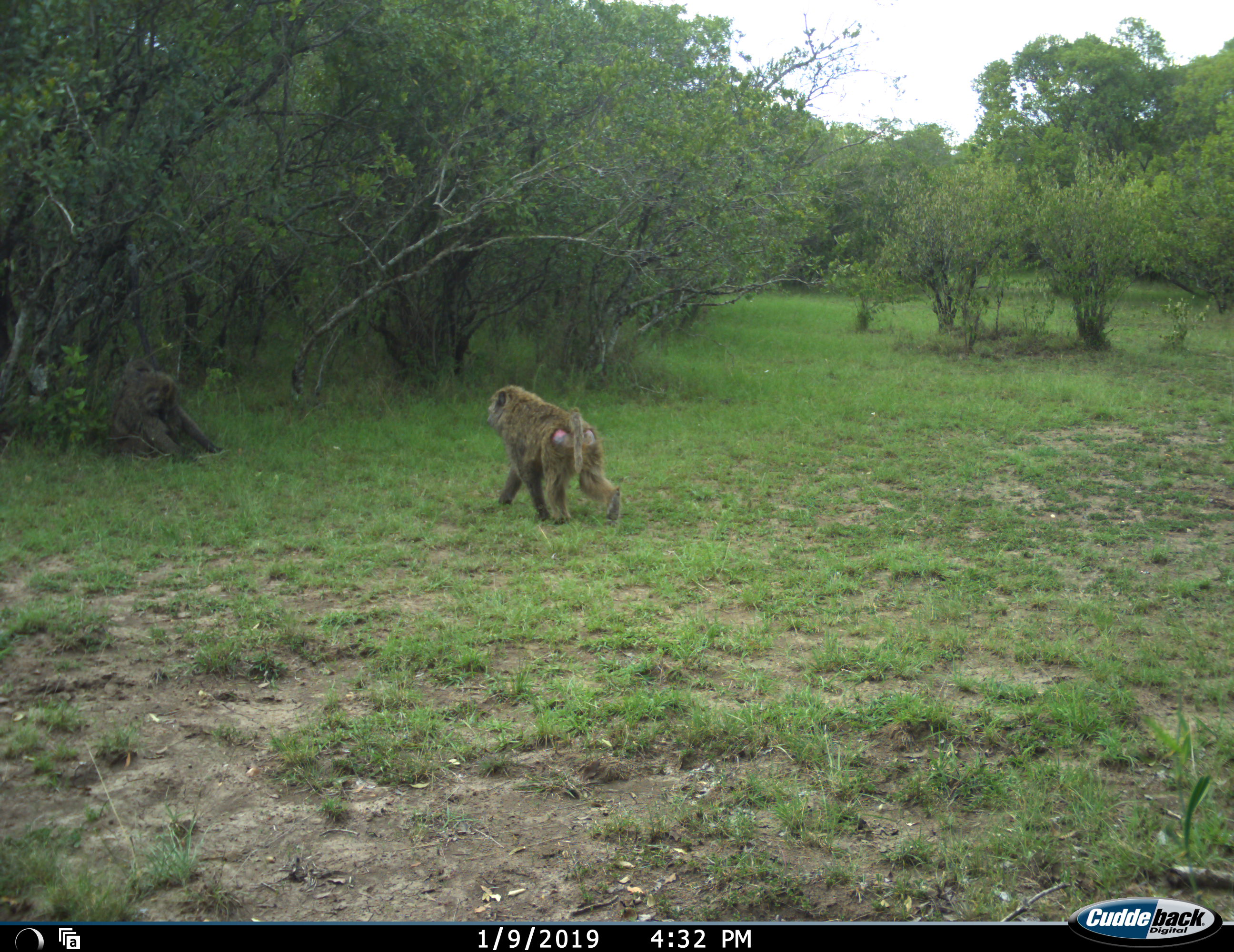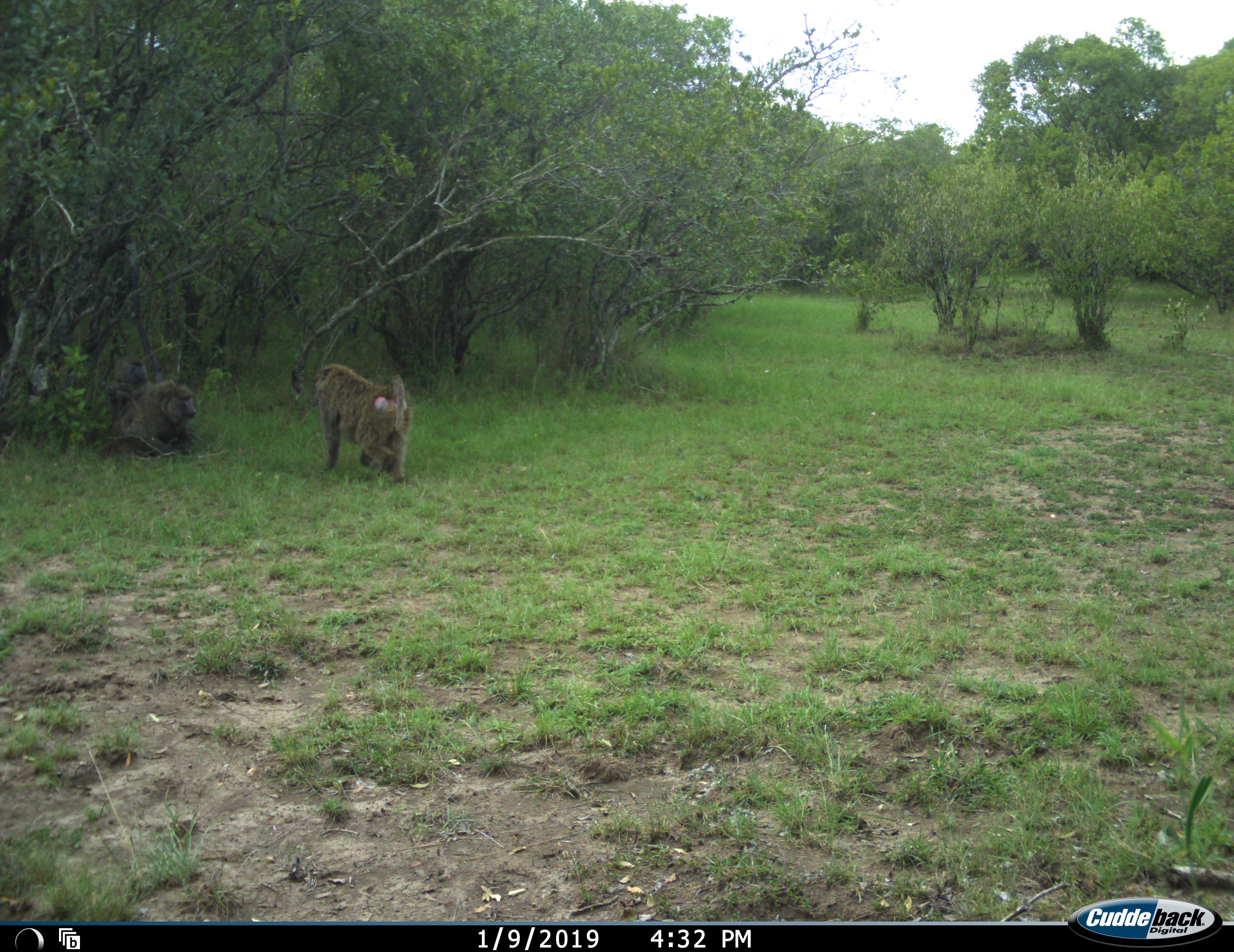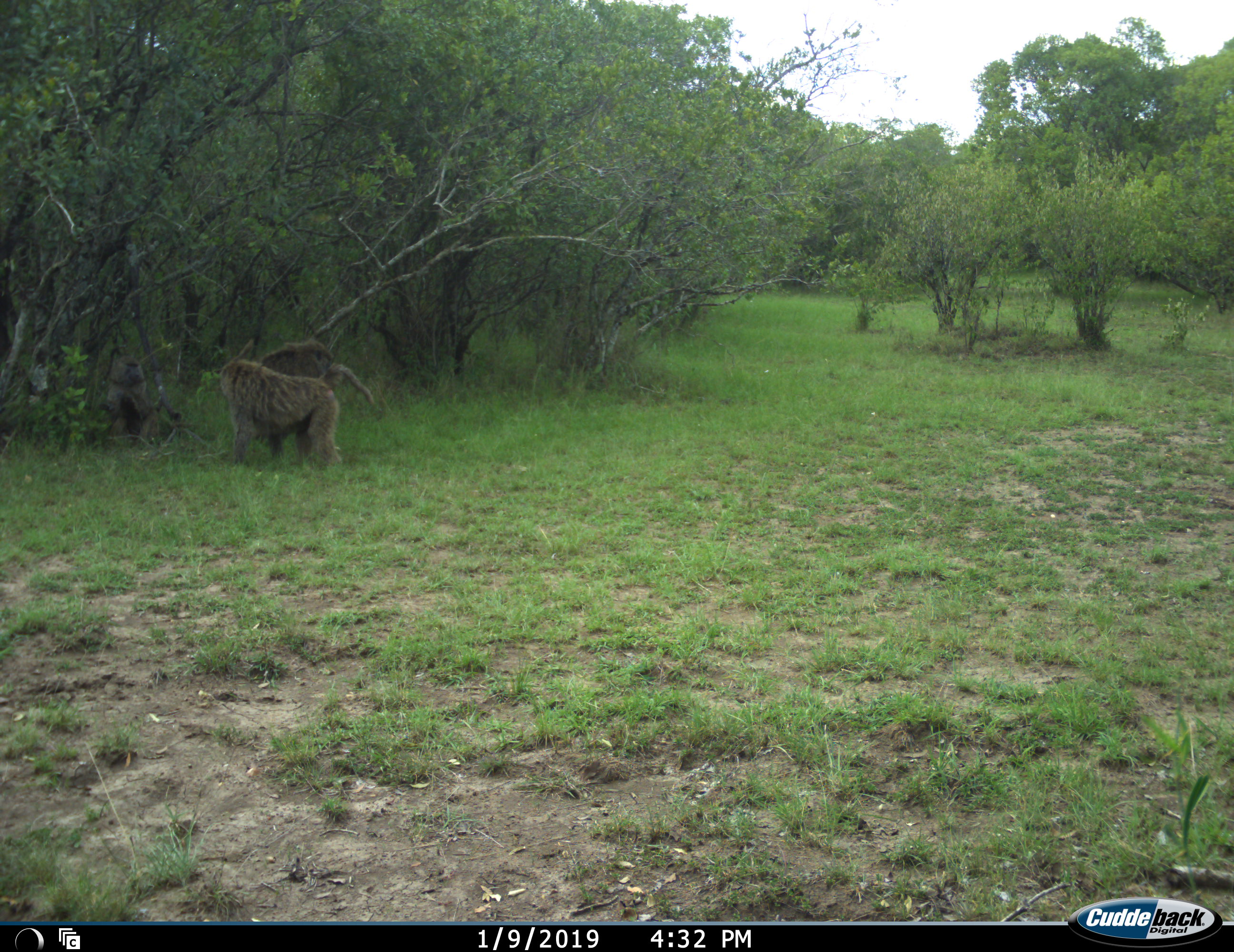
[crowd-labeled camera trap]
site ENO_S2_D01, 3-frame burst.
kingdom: Animalia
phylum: Chordata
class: Mammalia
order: Primates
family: Cercopithecidae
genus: Papio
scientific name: Papio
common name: baboon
Baboon (Papio), count 3. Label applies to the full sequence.